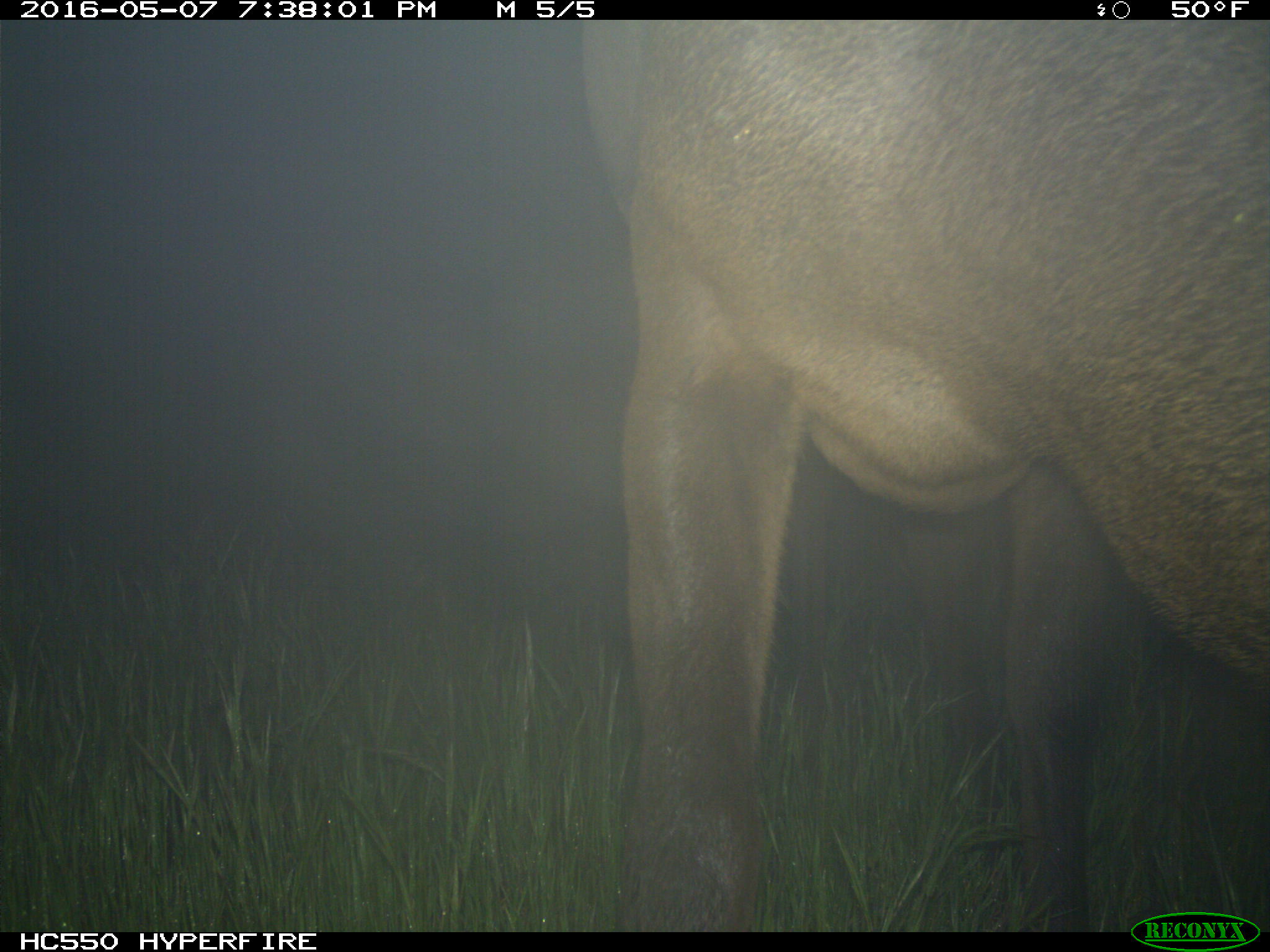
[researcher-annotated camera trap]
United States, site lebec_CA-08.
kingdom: Animalia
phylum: Chordata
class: Mammalia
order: Artiodactyla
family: Cervidae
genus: Cervus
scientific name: Cervus canadensis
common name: elk